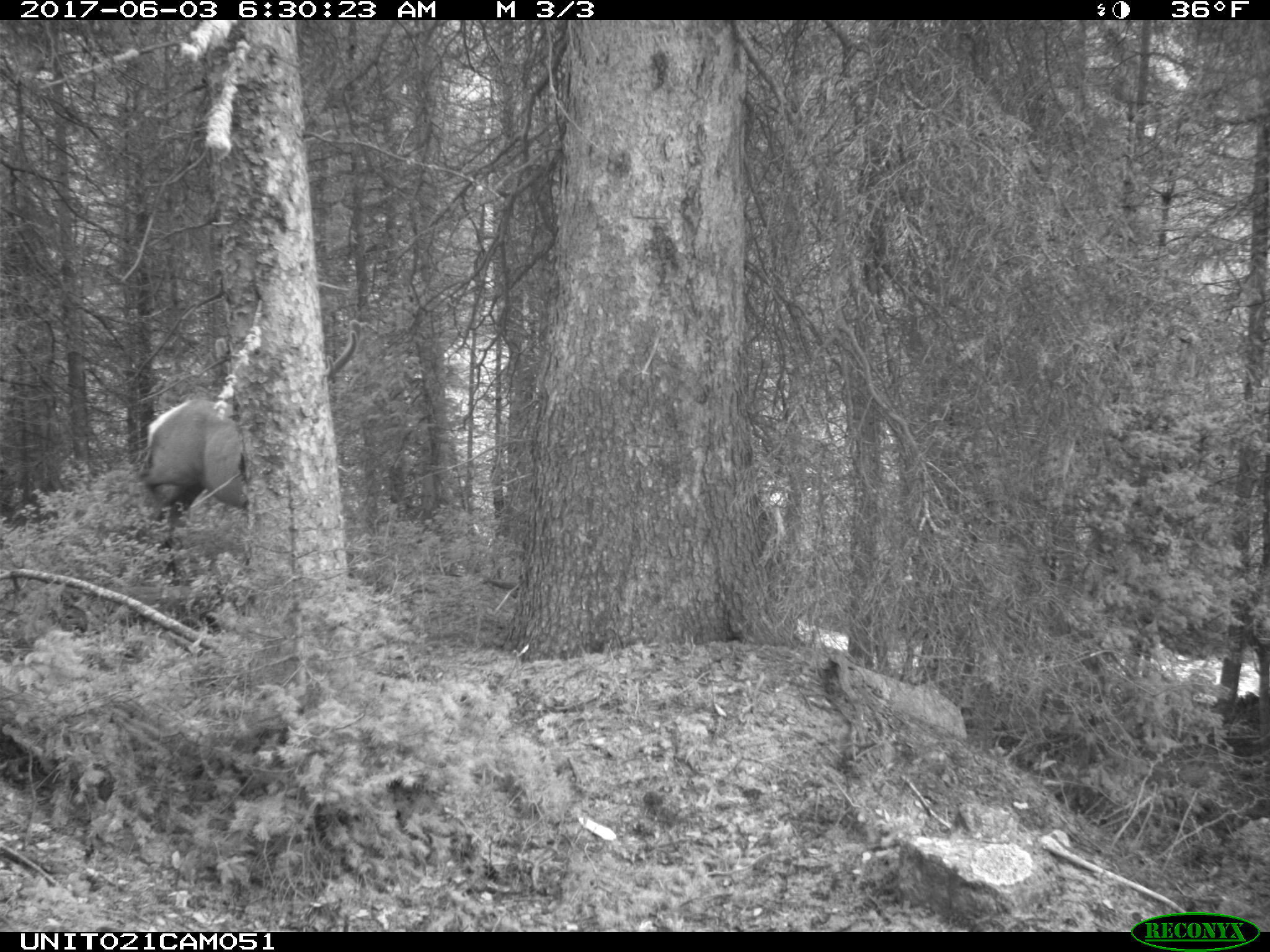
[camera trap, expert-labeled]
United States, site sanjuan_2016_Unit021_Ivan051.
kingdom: Animalia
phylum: Chordata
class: Mammalia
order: Artiodactyla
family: Cervidae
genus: Cervus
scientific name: Cervus elaphus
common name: red deer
Cervus elaphus (red deer).